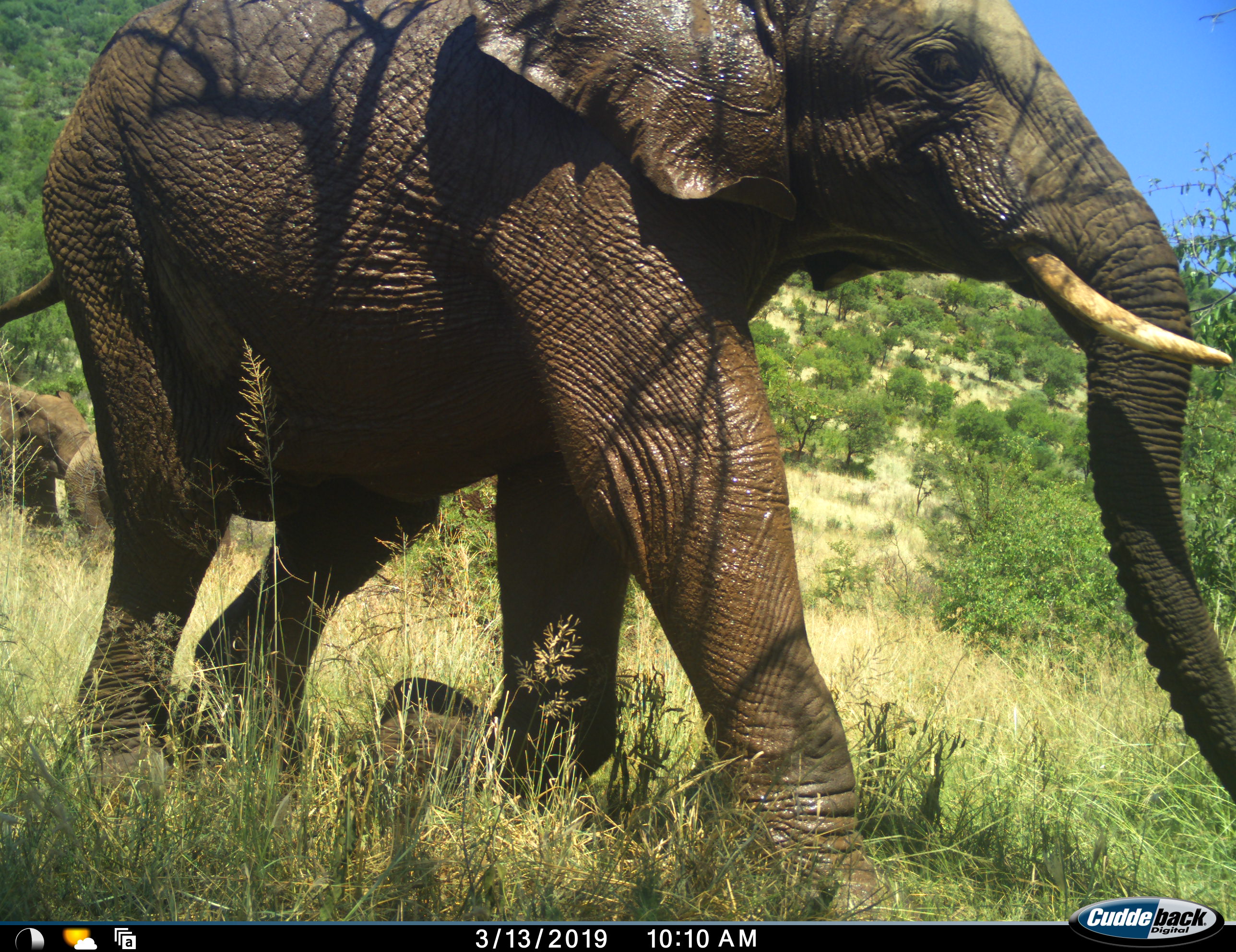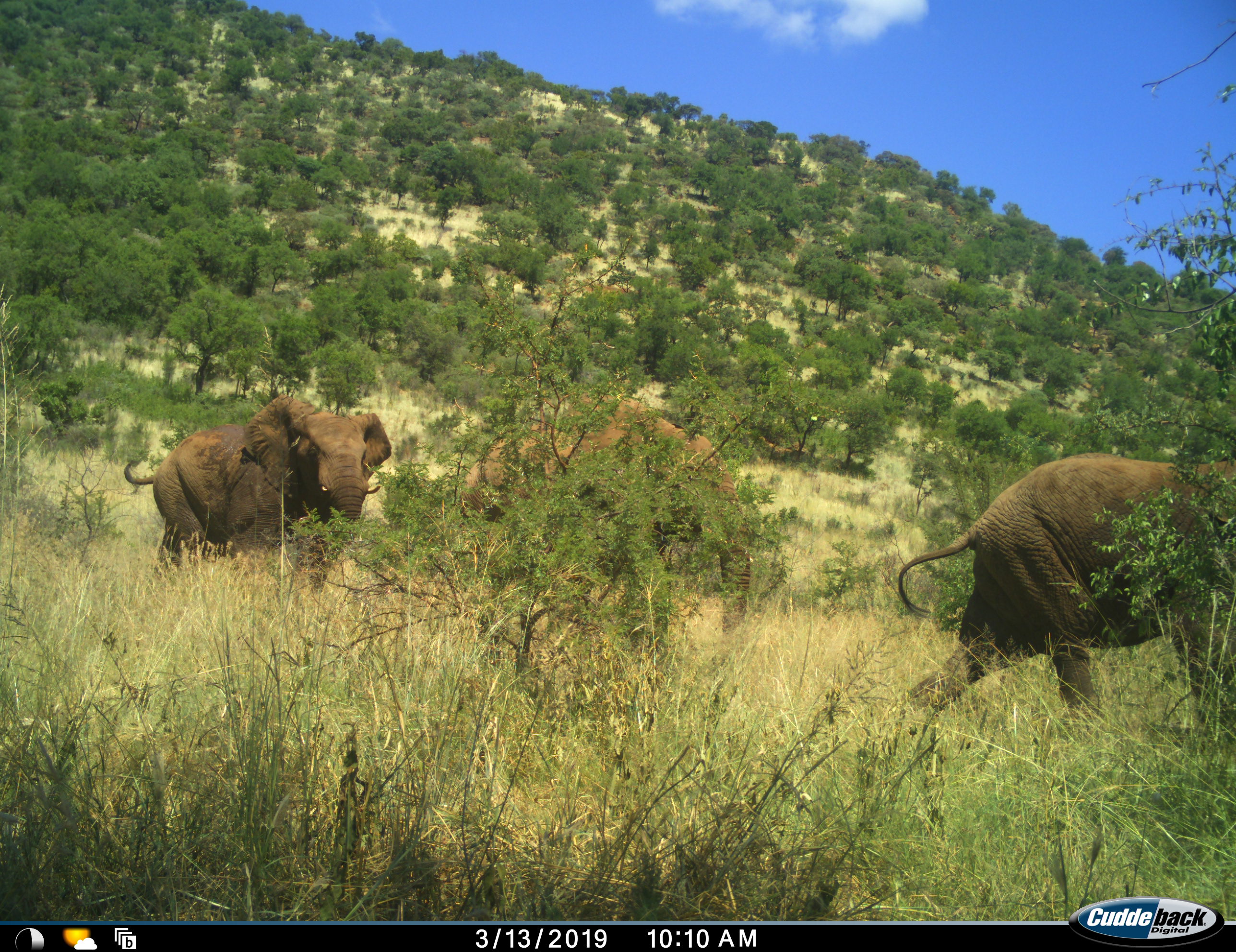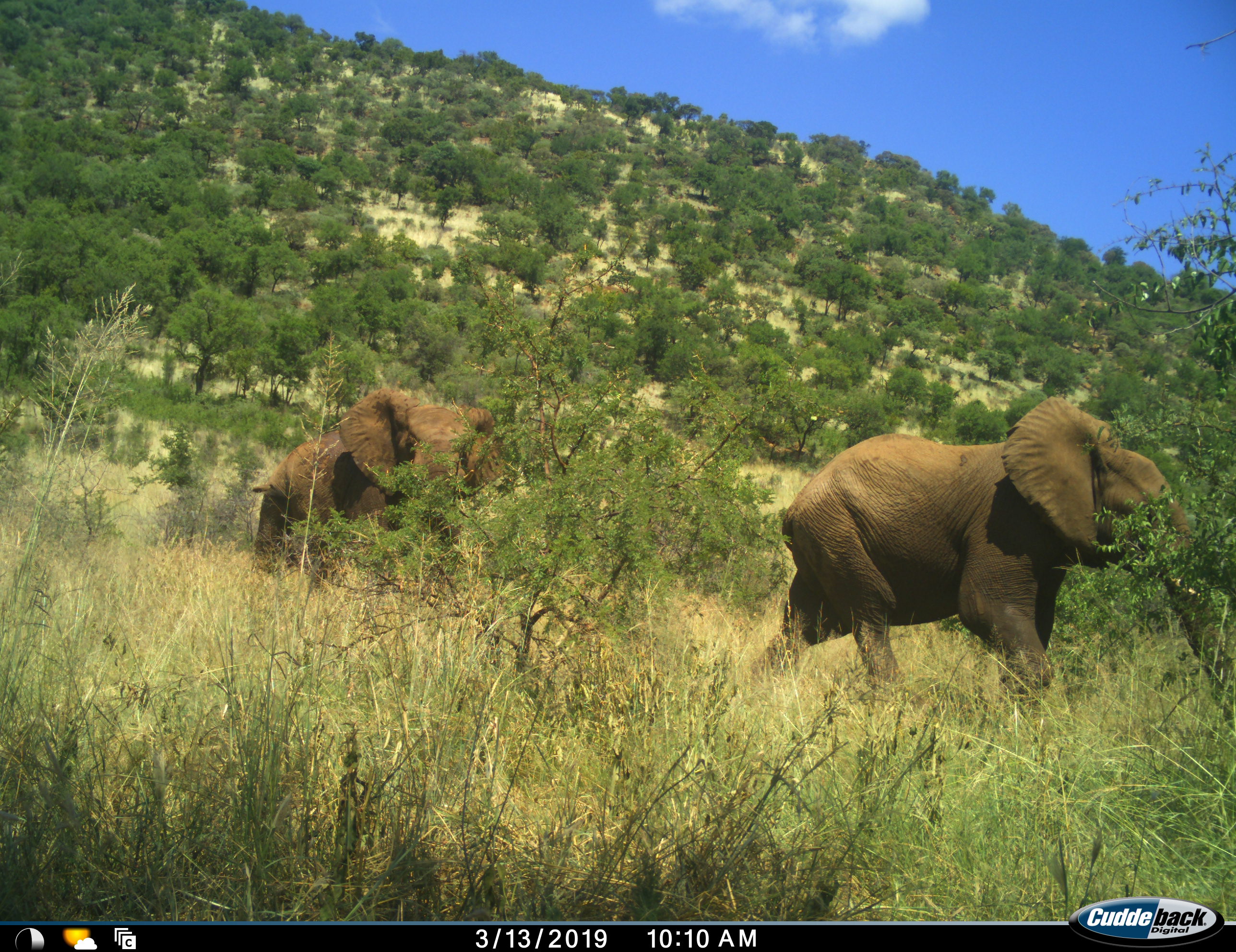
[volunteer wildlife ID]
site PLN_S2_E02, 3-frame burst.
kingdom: Animalia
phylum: Chordata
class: Mammalia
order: Proboscidea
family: Elephantidae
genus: Loxodonta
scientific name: Loxodonta africana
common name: african bush elephant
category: elephant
Elephant (african bush elephant) (Loxodonta africana), count 4. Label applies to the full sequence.